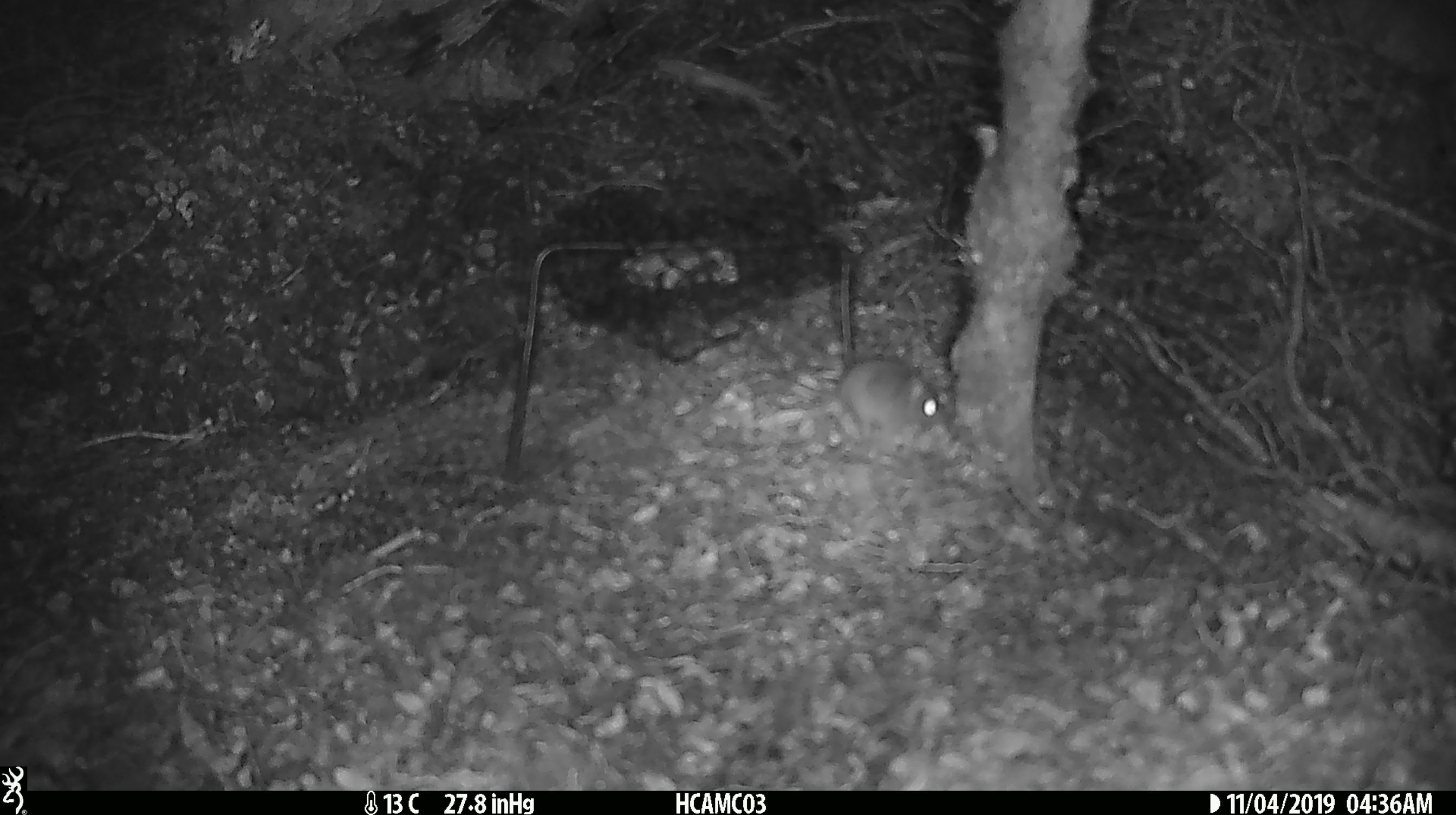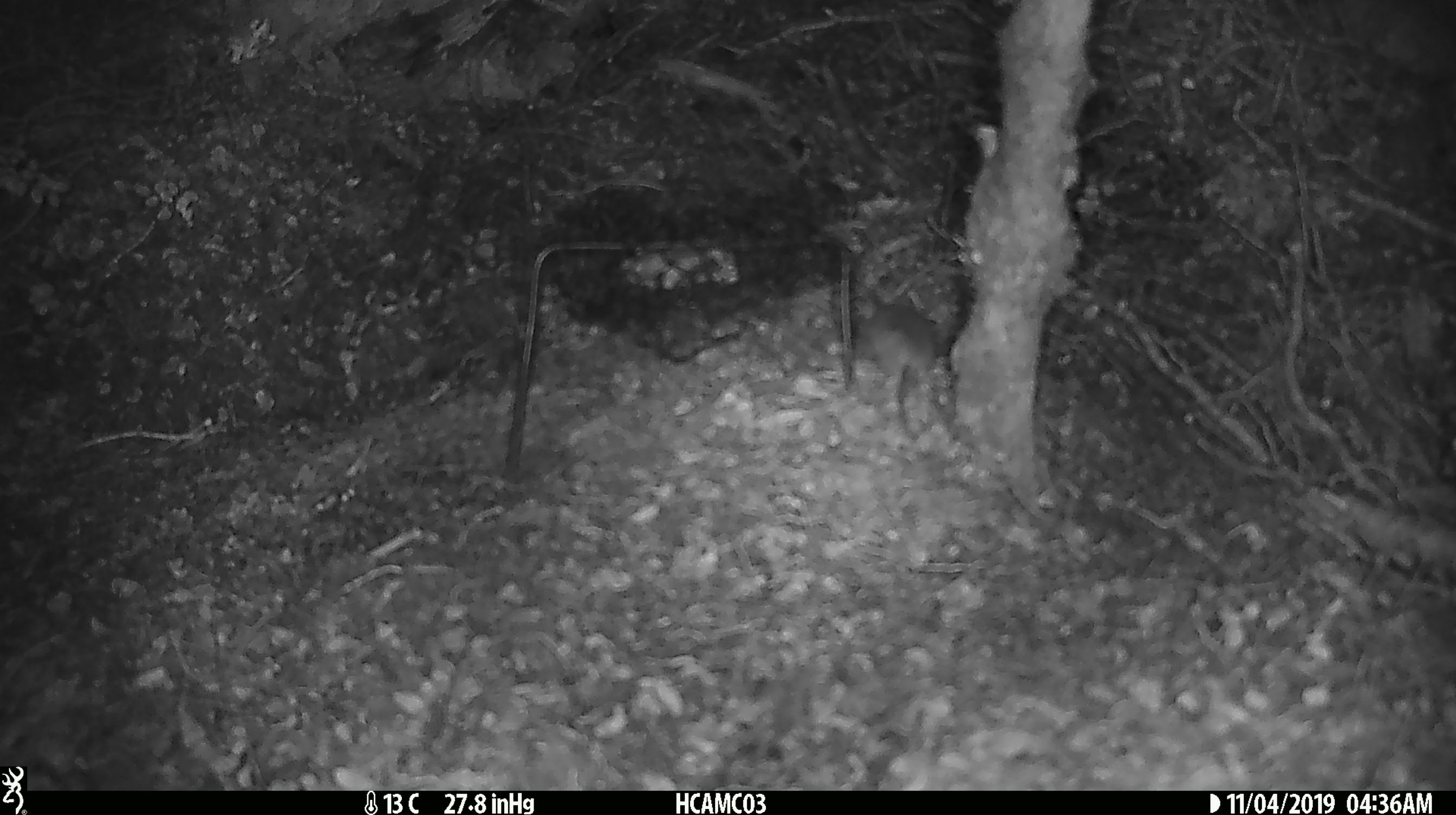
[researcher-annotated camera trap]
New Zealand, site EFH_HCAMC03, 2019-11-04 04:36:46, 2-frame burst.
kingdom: Animalia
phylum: Chordata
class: Mammalia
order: Rodentia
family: Muridae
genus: Mus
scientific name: Mus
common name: mouse